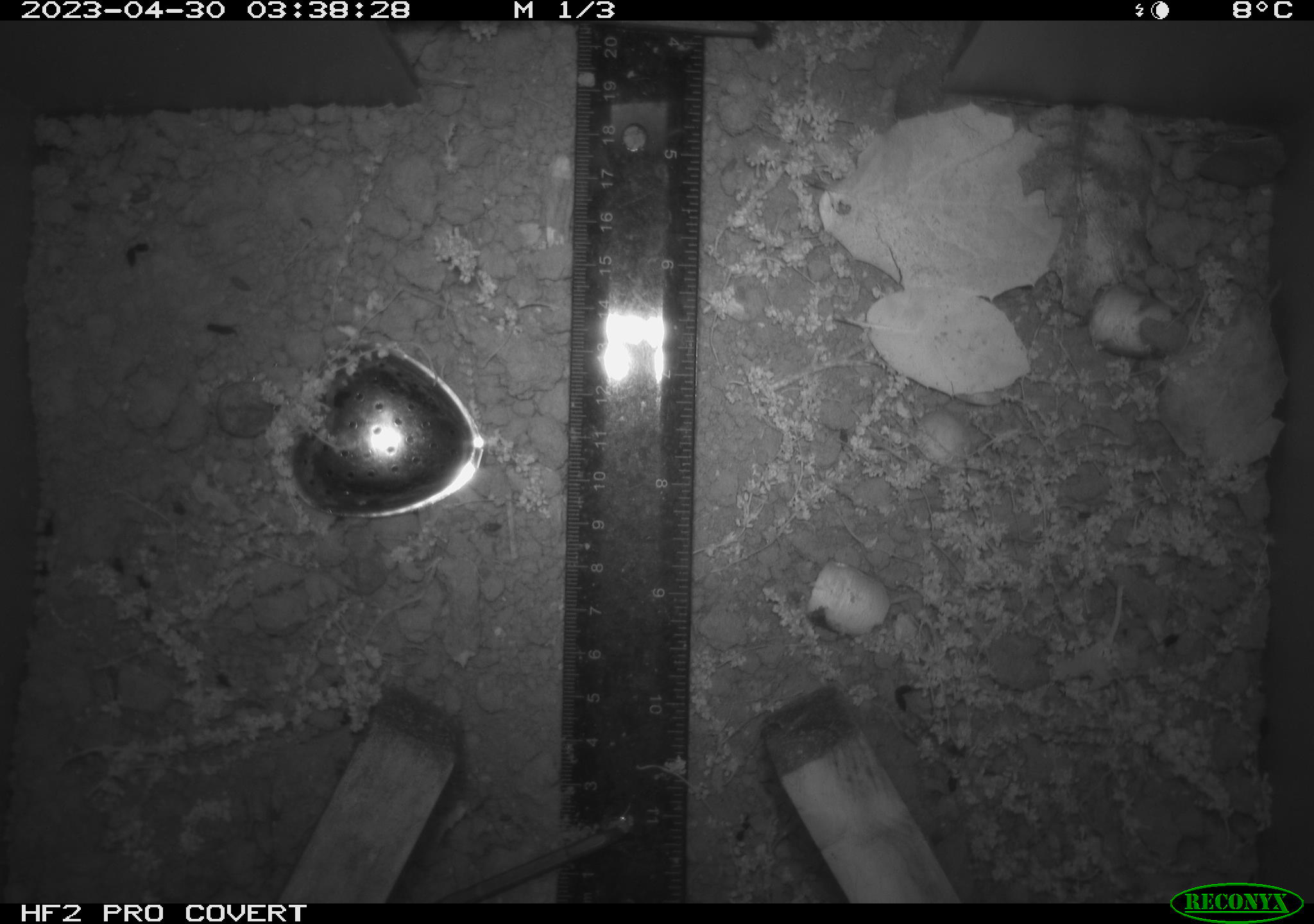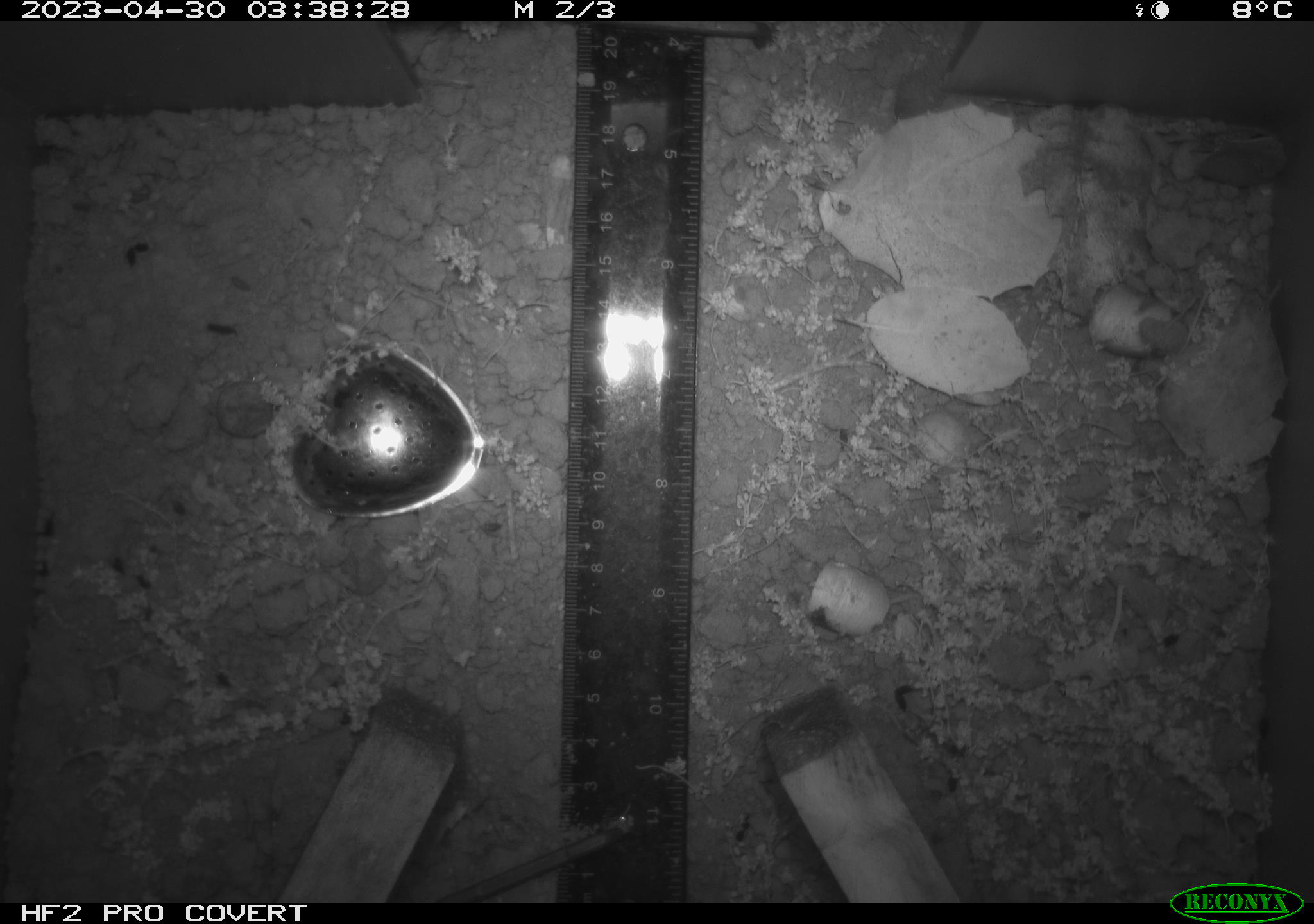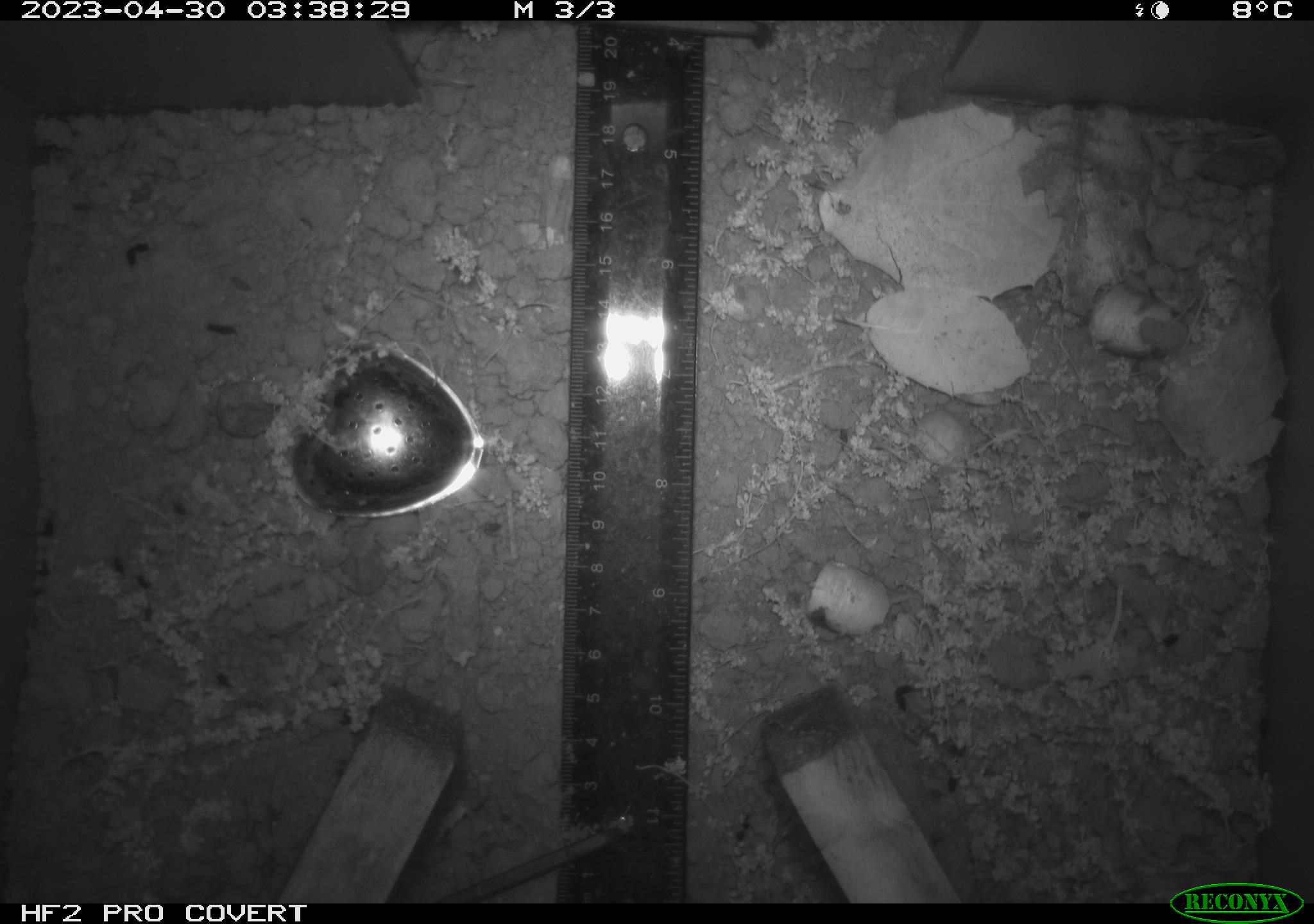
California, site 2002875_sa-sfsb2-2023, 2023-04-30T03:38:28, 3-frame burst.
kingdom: Animalia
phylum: Chordata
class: Mammalia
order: Rodentia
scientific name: Rodentia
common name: mouse species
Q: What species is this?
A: Mouse species (Rodentia).